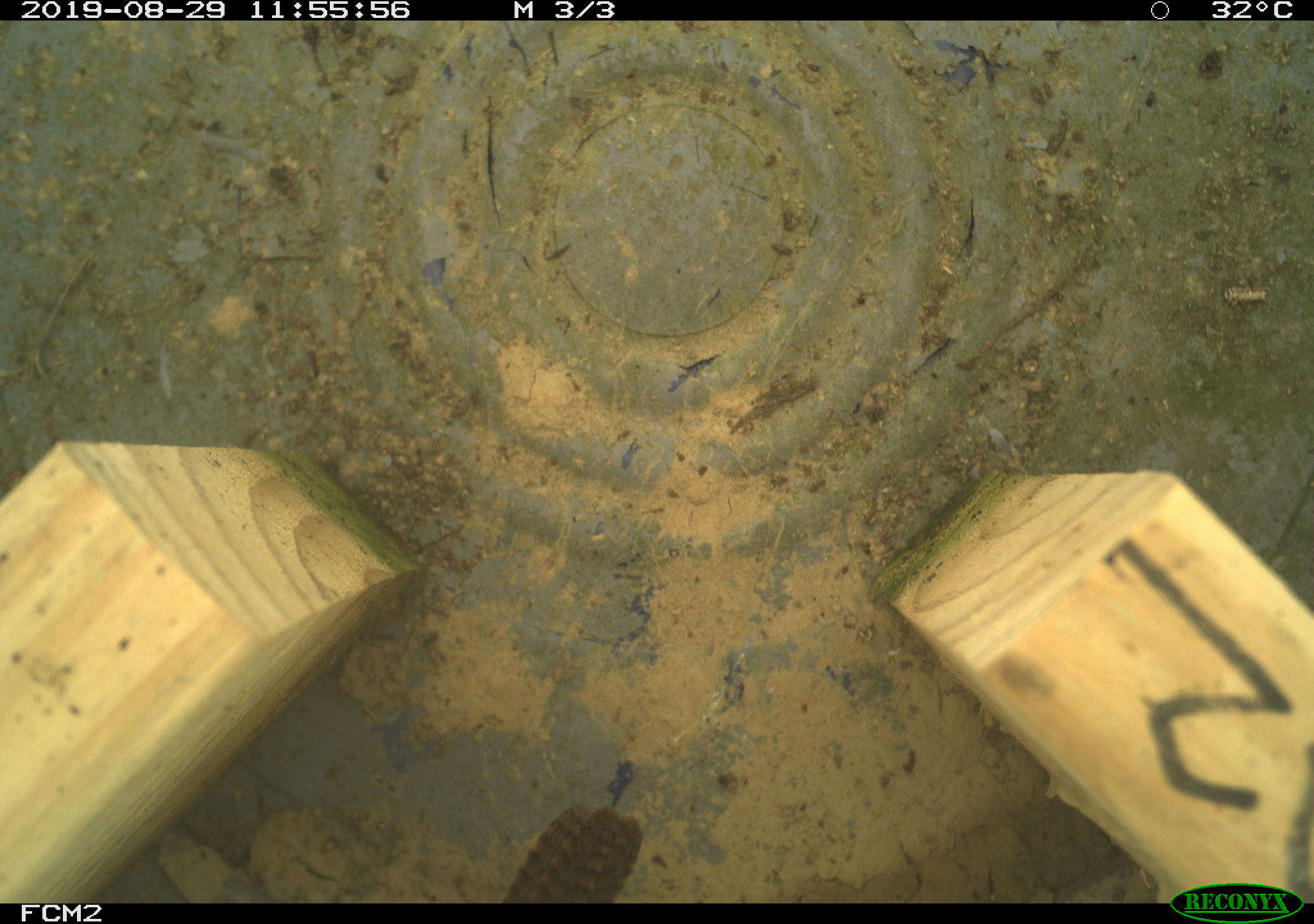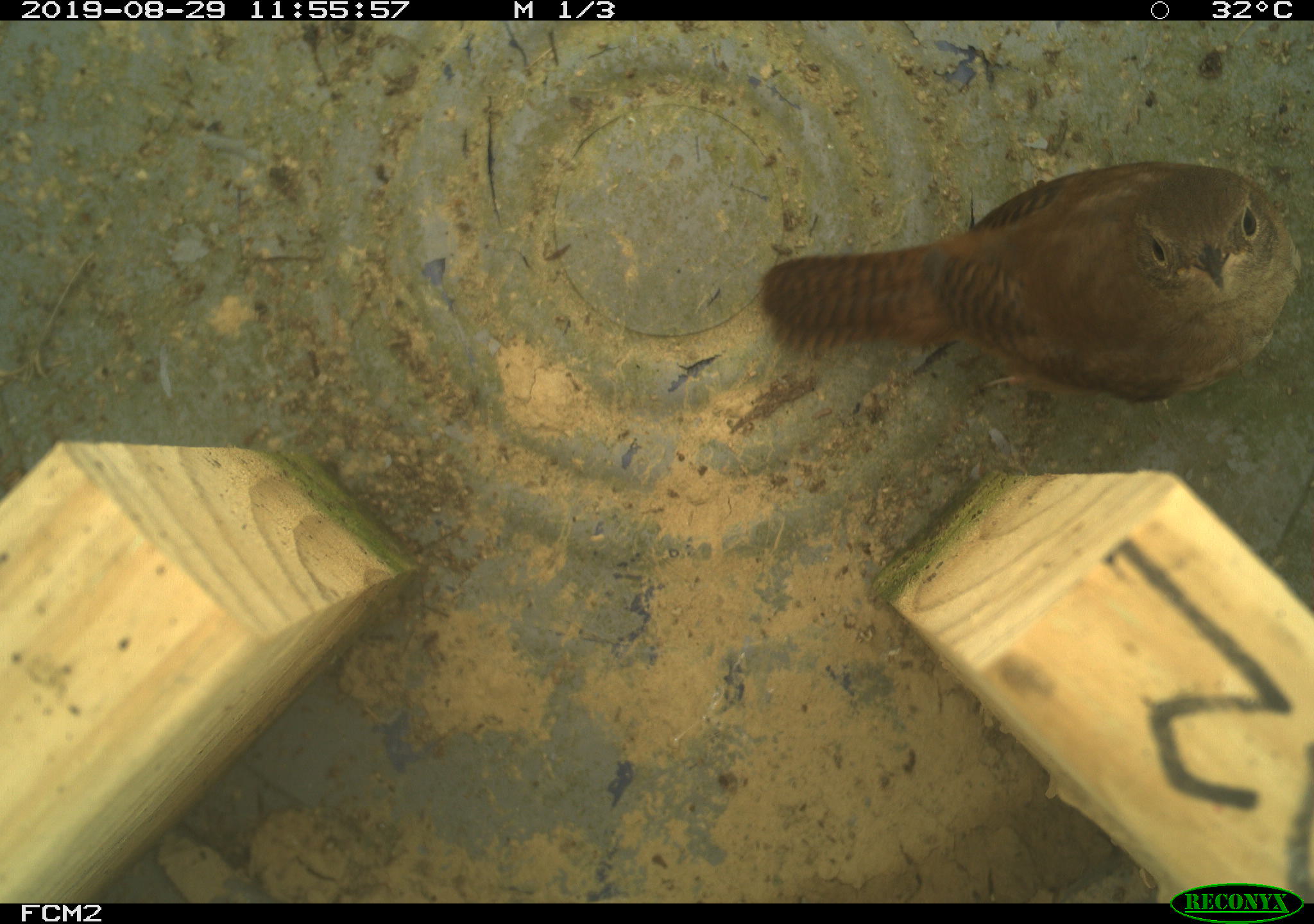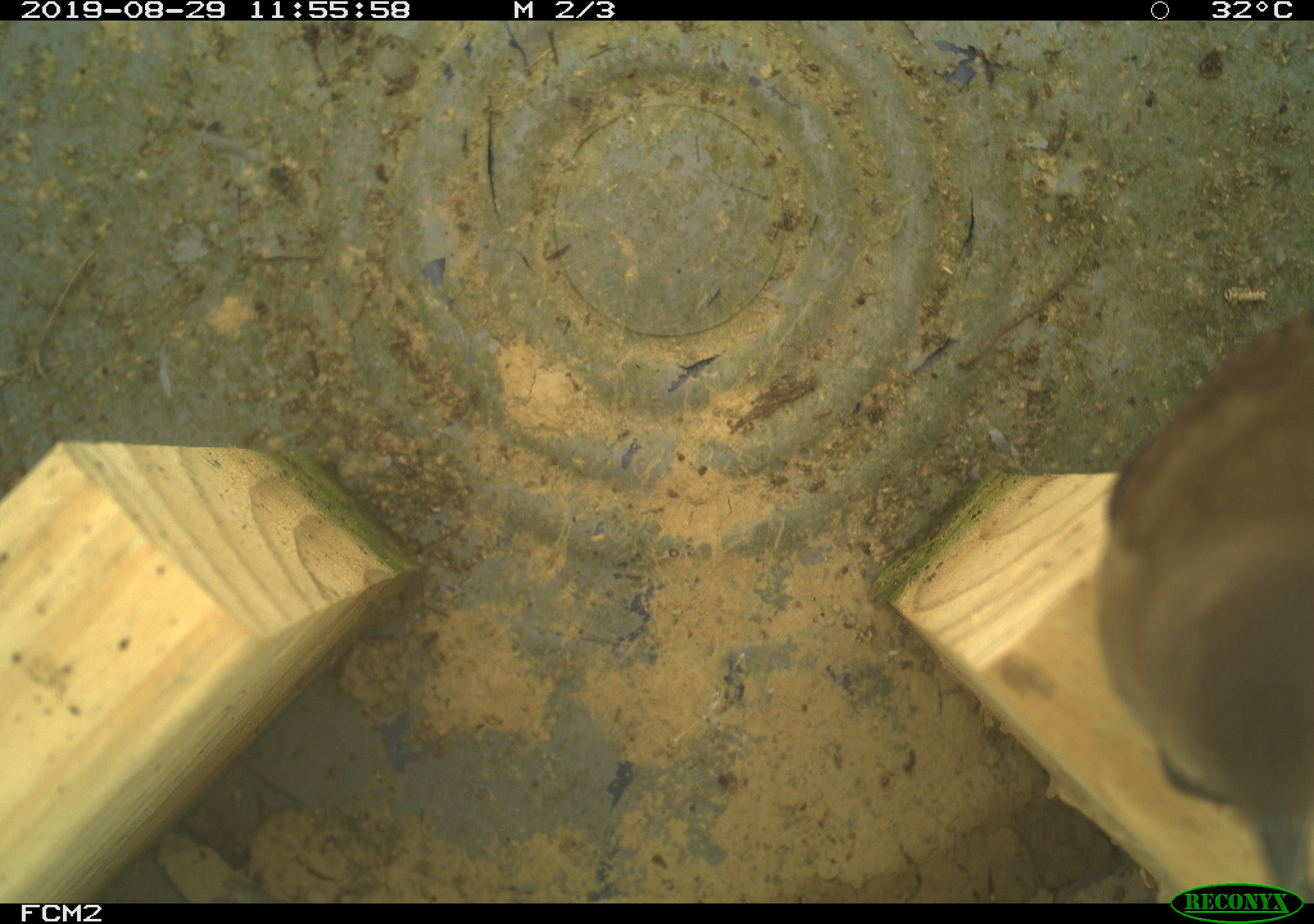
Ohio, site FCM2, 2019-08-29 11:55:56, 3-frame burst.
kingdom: Animalia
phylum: Chordata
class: Aves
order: Passeriformes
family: Troglodytidae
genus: Troglodytes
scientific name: Troglodytes aedon aedon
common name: northern house wren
Northern house wren (Troglodytes aedon aedon).